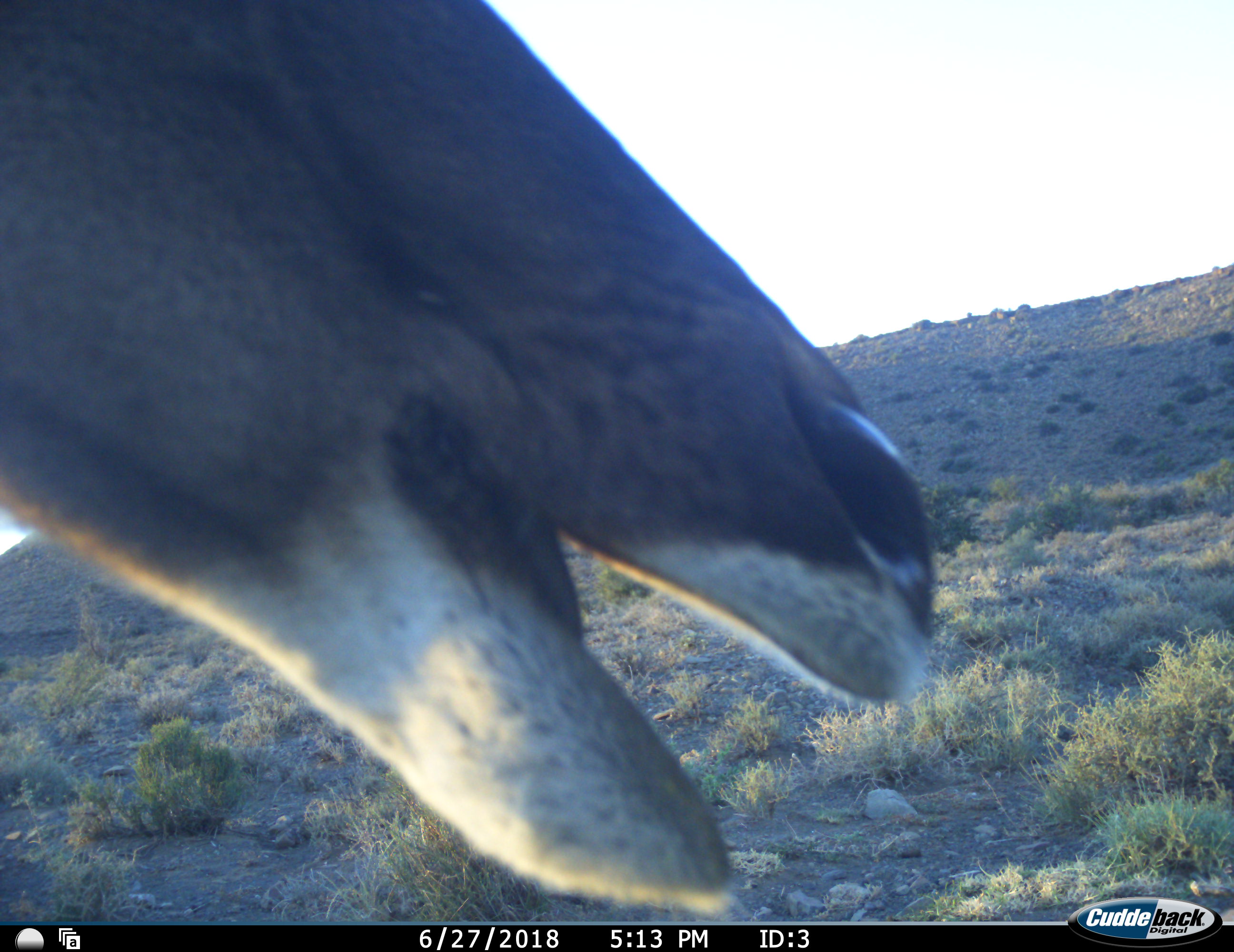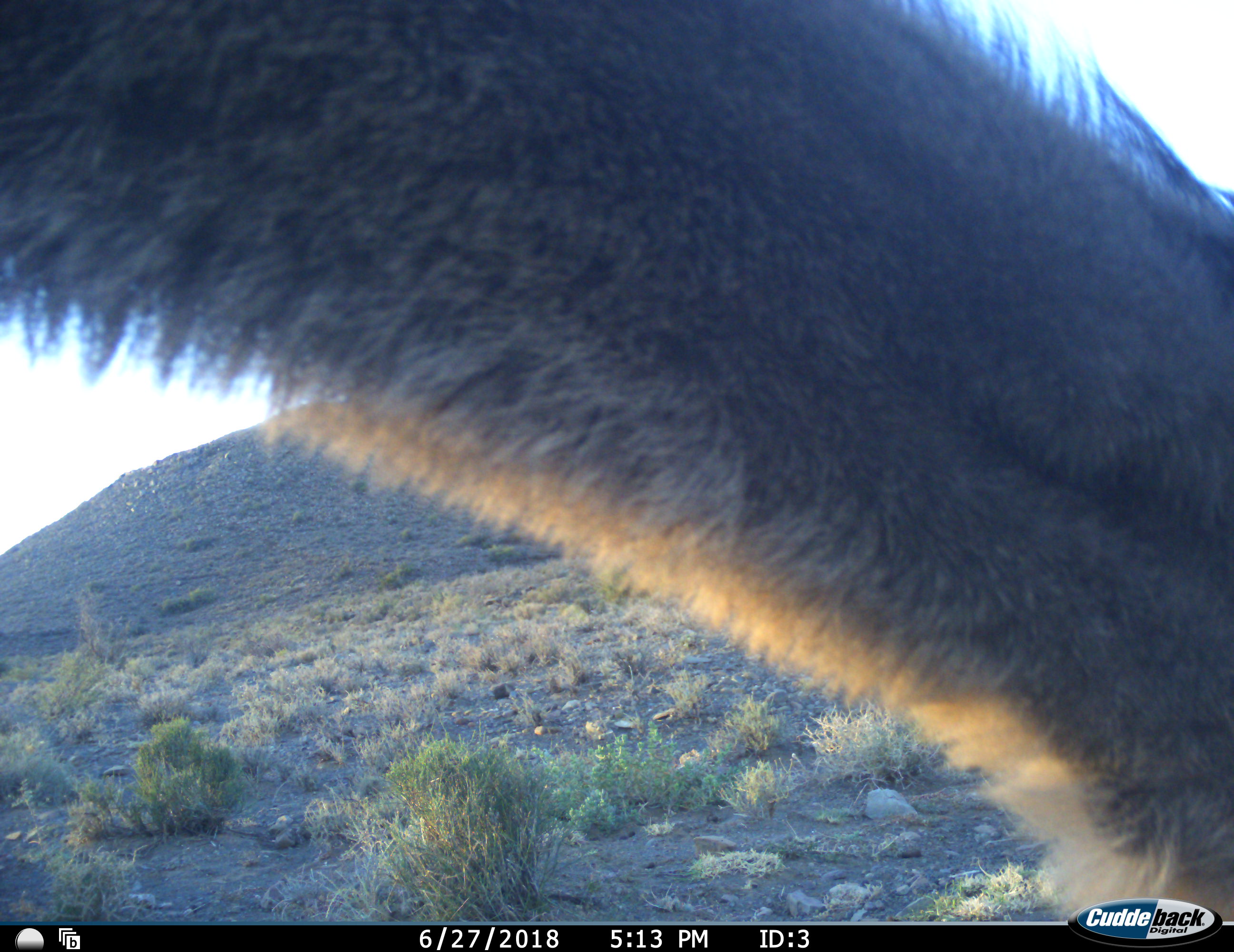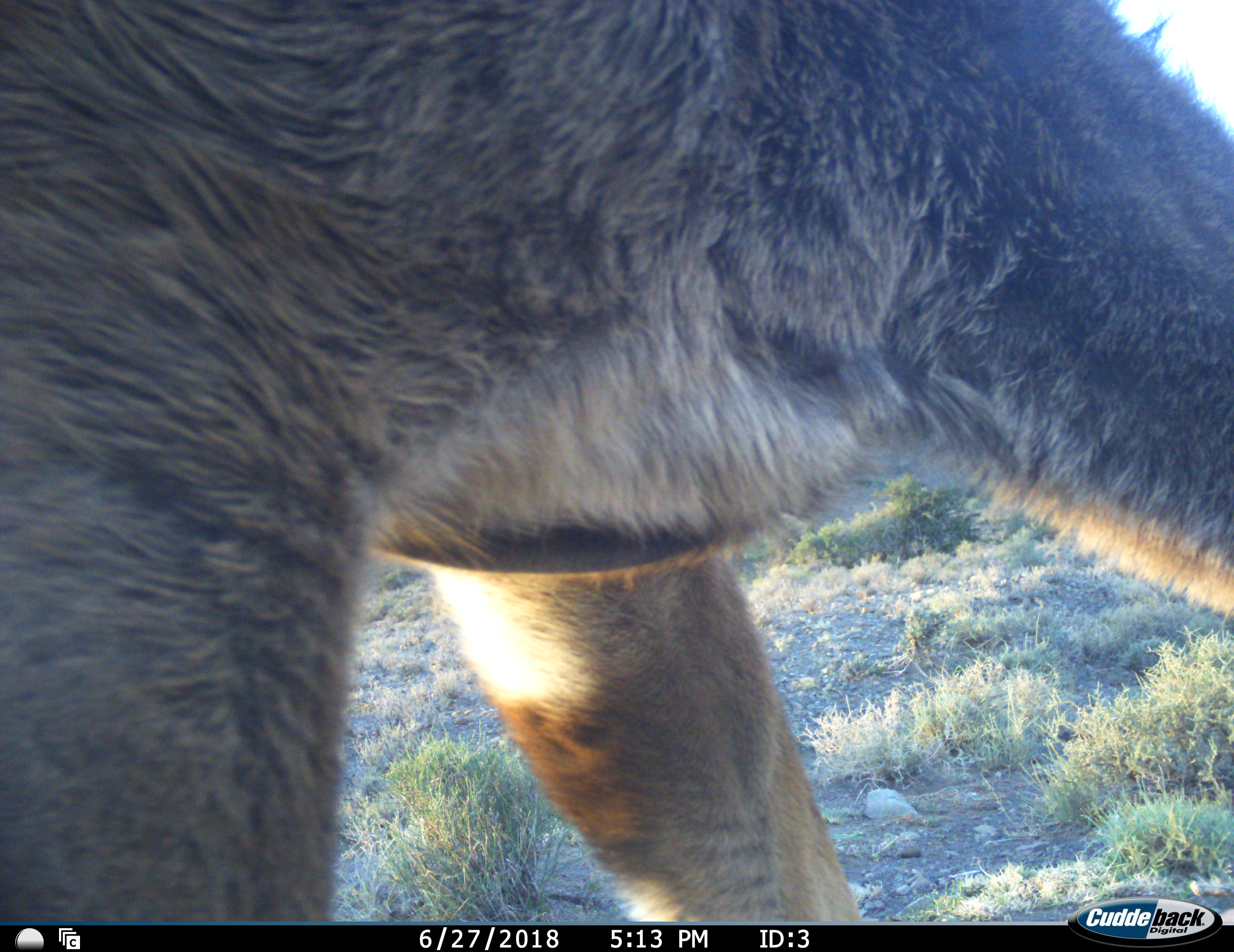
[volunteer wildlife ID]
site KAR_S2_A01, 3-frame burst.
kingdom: Animalia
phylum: Chordata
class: Mammalia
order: Artiodactyla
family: Bovidae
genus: Tragelaphus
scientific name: Tragelaphus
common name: kudu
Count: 1.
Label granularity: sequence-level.